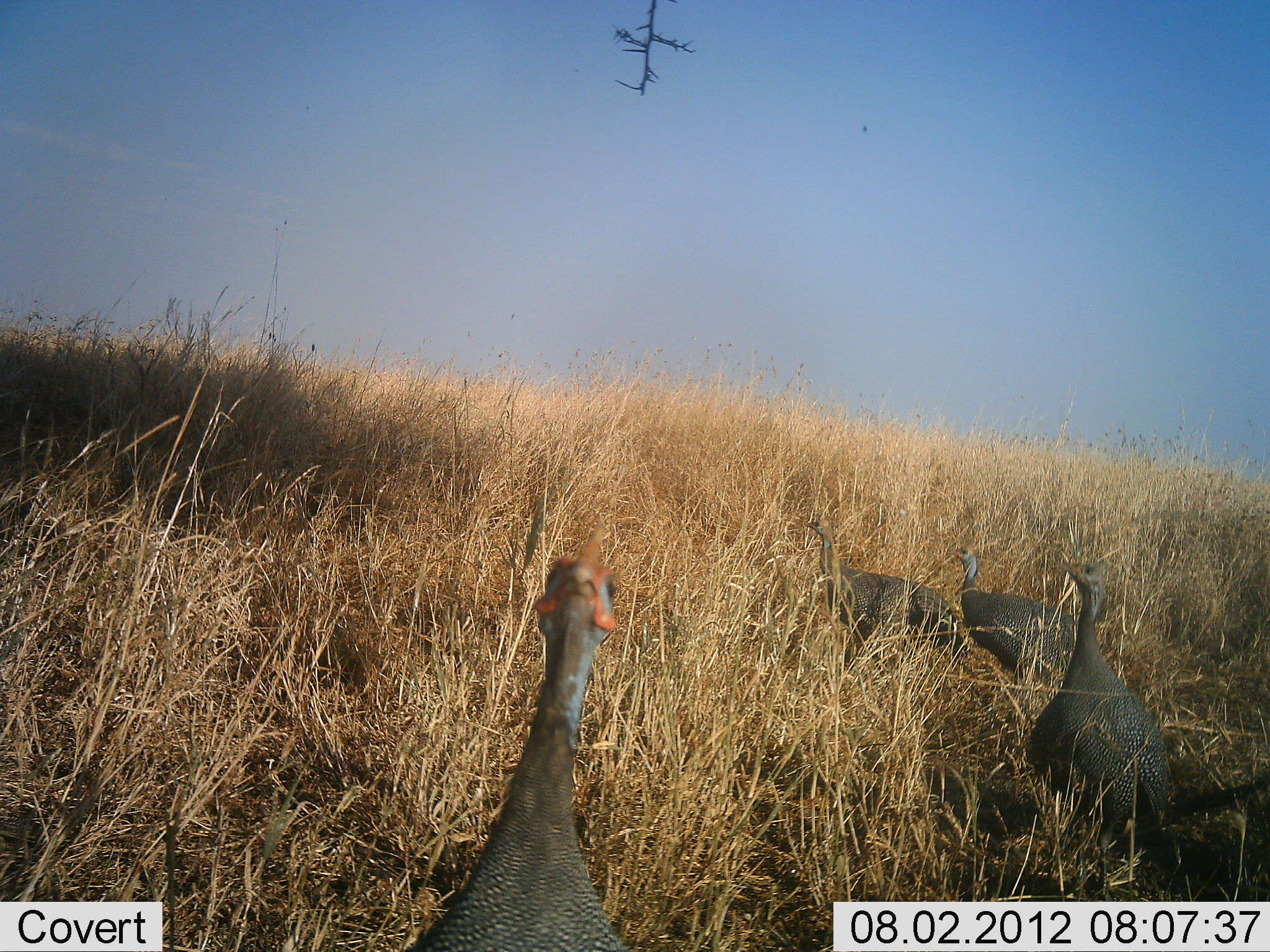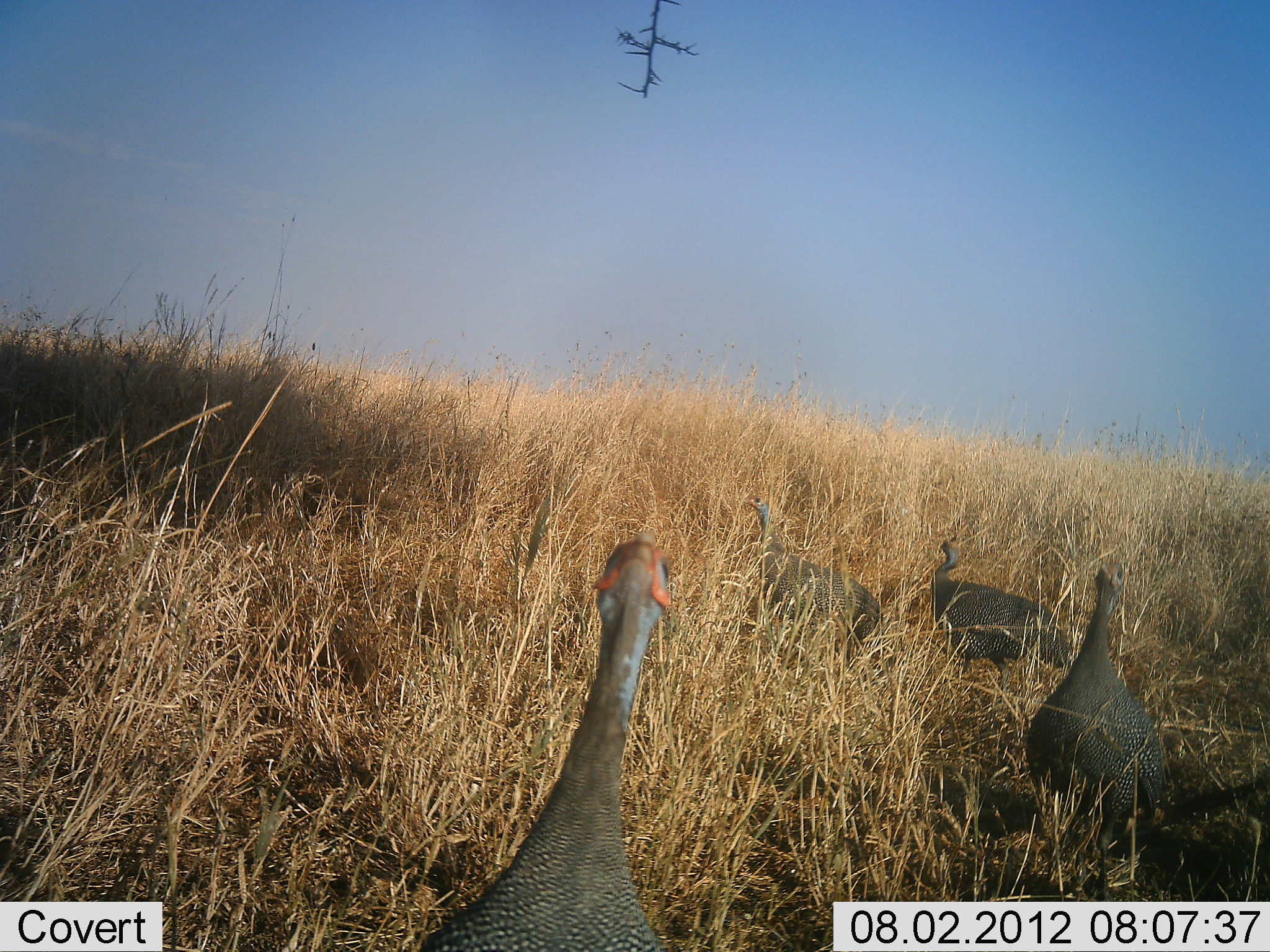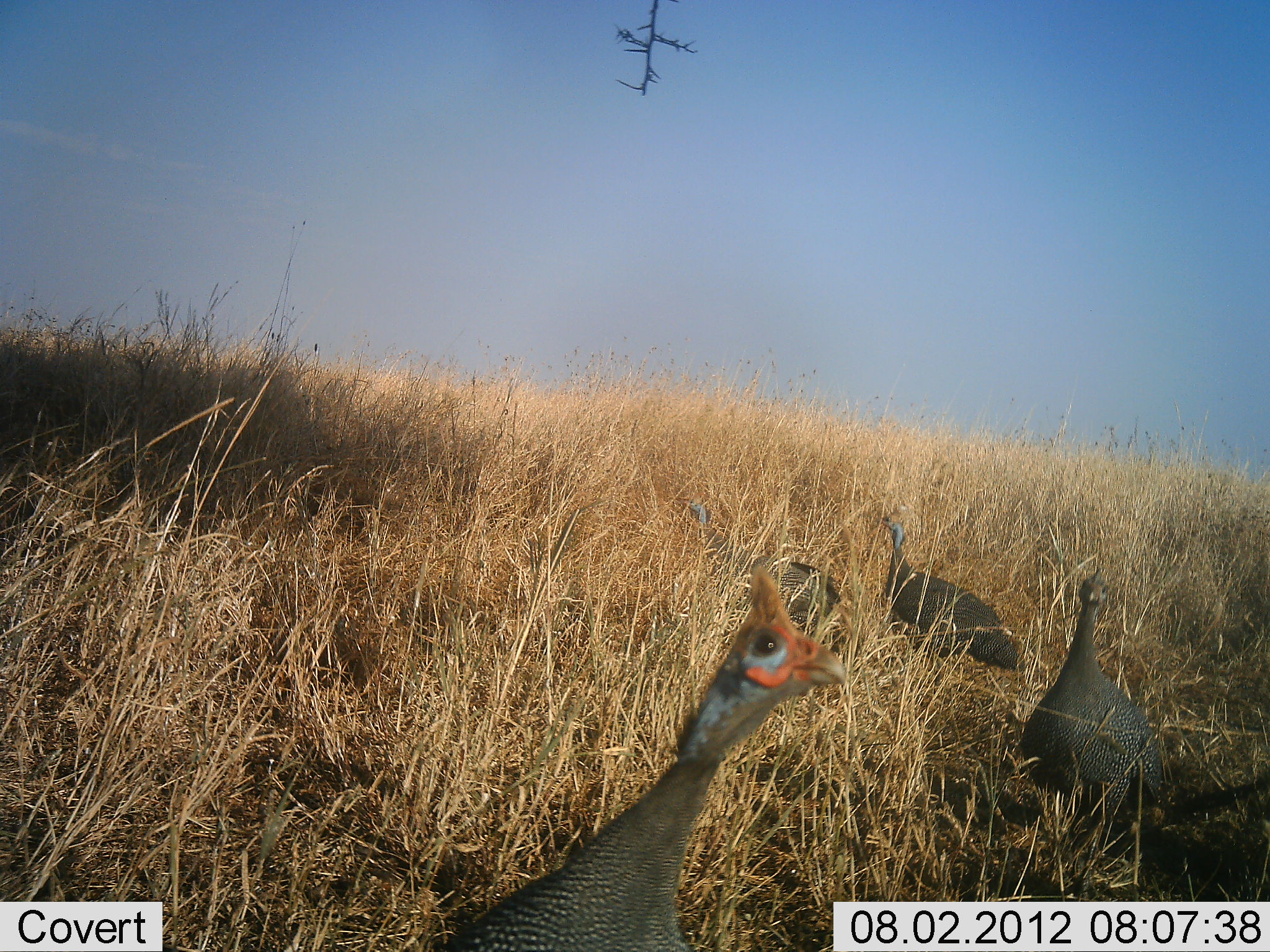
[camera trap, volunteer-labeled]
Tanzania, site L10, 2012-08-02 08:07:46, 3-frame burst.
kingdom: Animalia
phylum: Chordata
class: Aves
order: Galliformes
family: Numididae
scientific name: Numididae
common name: guinea fowl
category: guineafowl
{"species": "guineafowl (guinea fowl) (Numididae)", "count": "4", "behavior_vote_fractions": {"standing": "50%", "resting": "0%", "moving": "60%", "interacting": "0%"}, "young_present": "0%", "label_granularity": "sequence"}